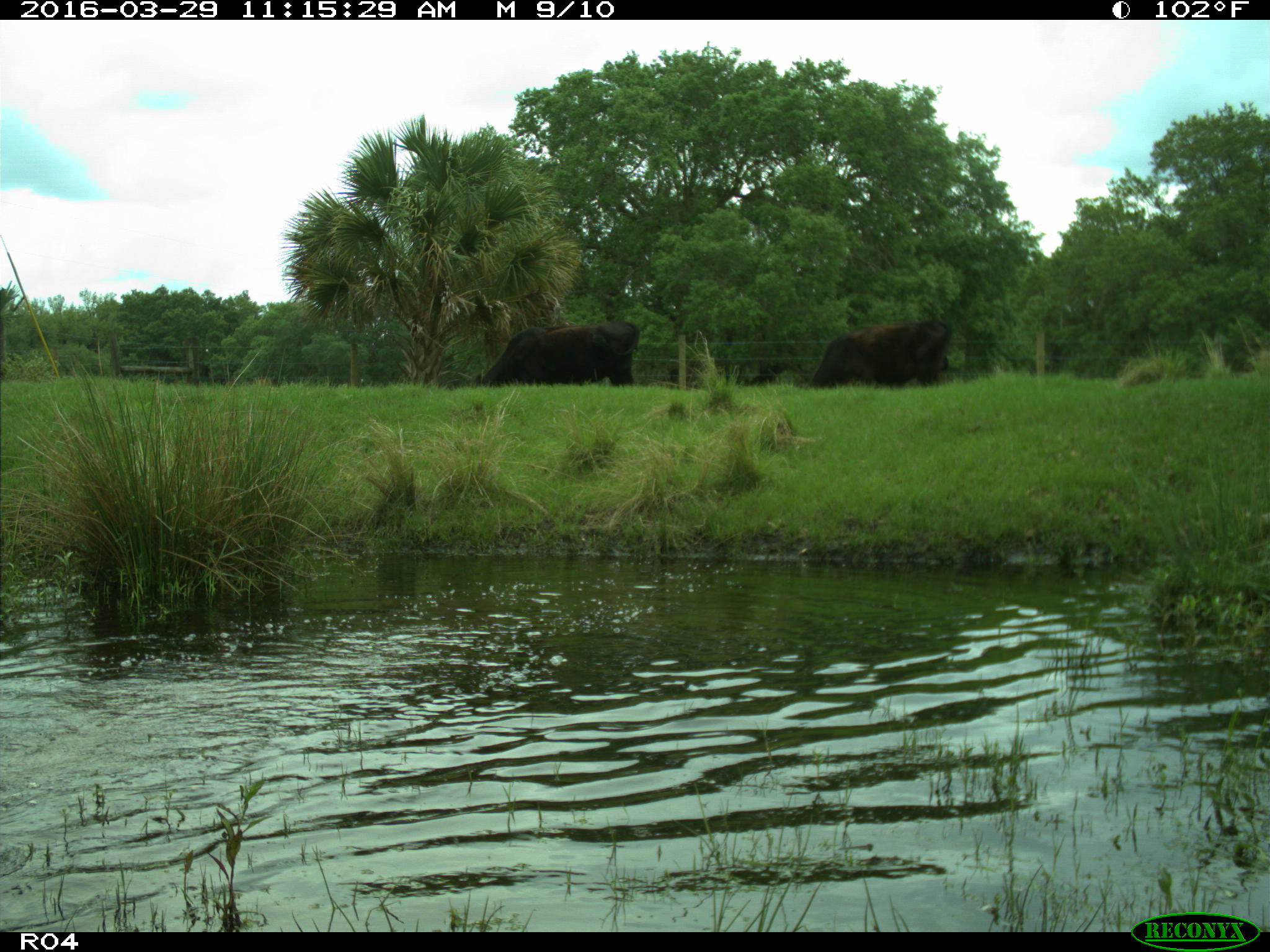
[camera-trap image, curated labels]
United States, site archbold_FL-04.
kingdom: Animalia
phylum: Chordata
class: Mammalia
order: Artiodactyla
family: Bovidae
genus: Bos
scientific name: Bos taurus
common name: domestic cow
Bos taurus (domestic cow).